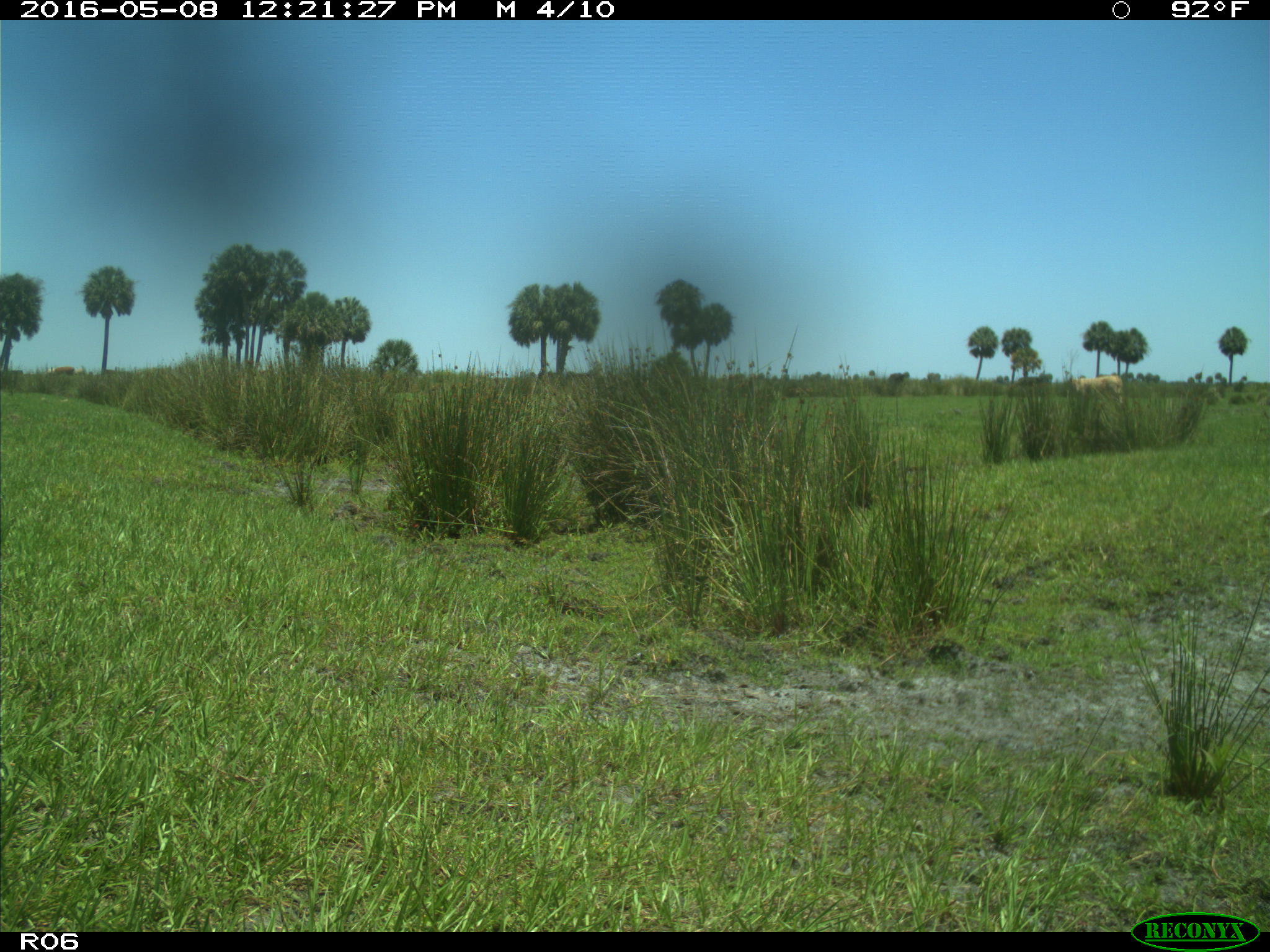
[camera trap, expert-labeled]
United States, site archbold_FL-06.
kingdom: Animalia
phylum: Chordata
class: Mammalia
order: Artiodactyla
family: Bovidae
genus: Bos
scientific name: Bos taurus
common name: domestic cow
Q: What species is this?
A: Bos taurus (domestic cow).